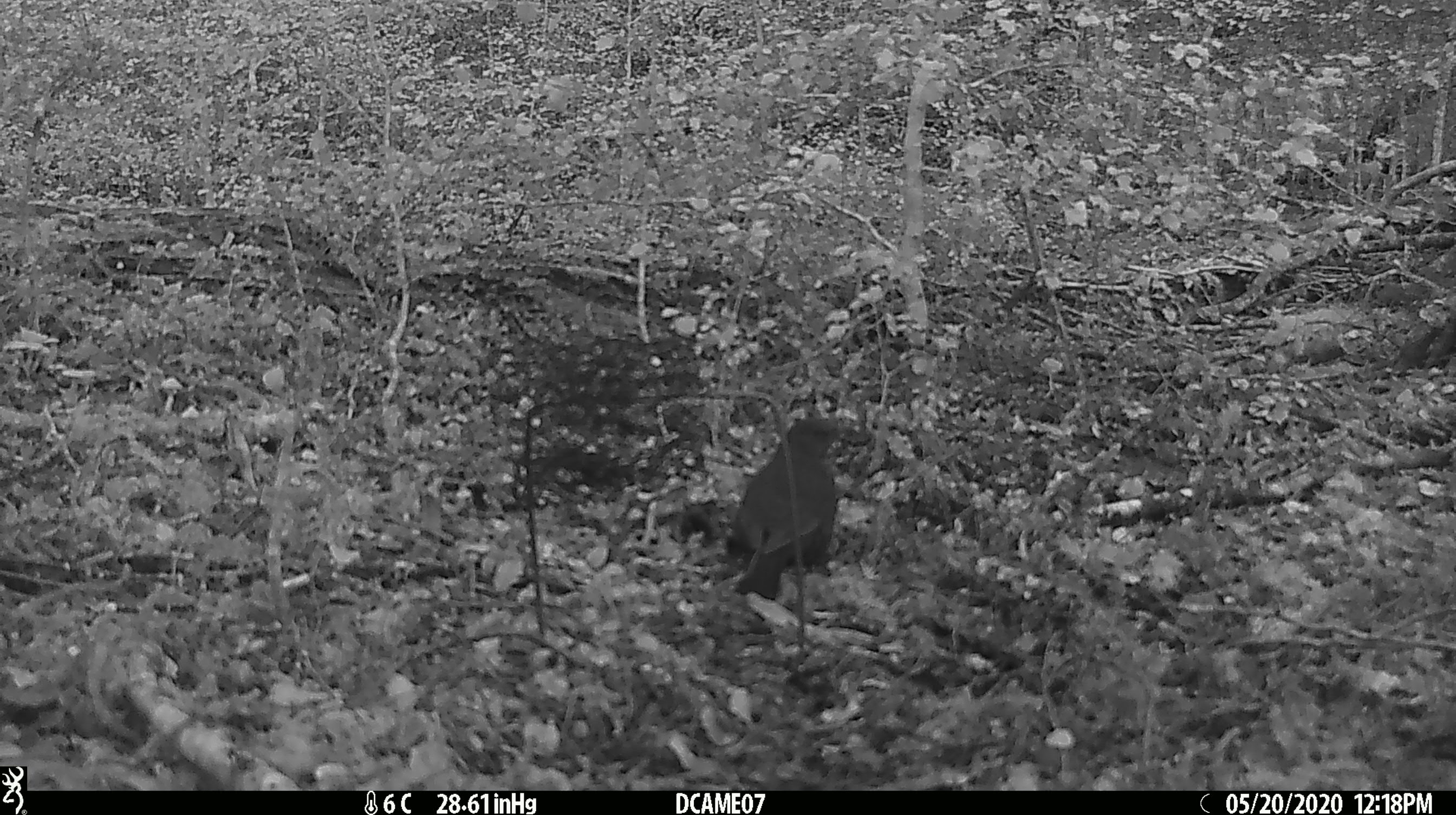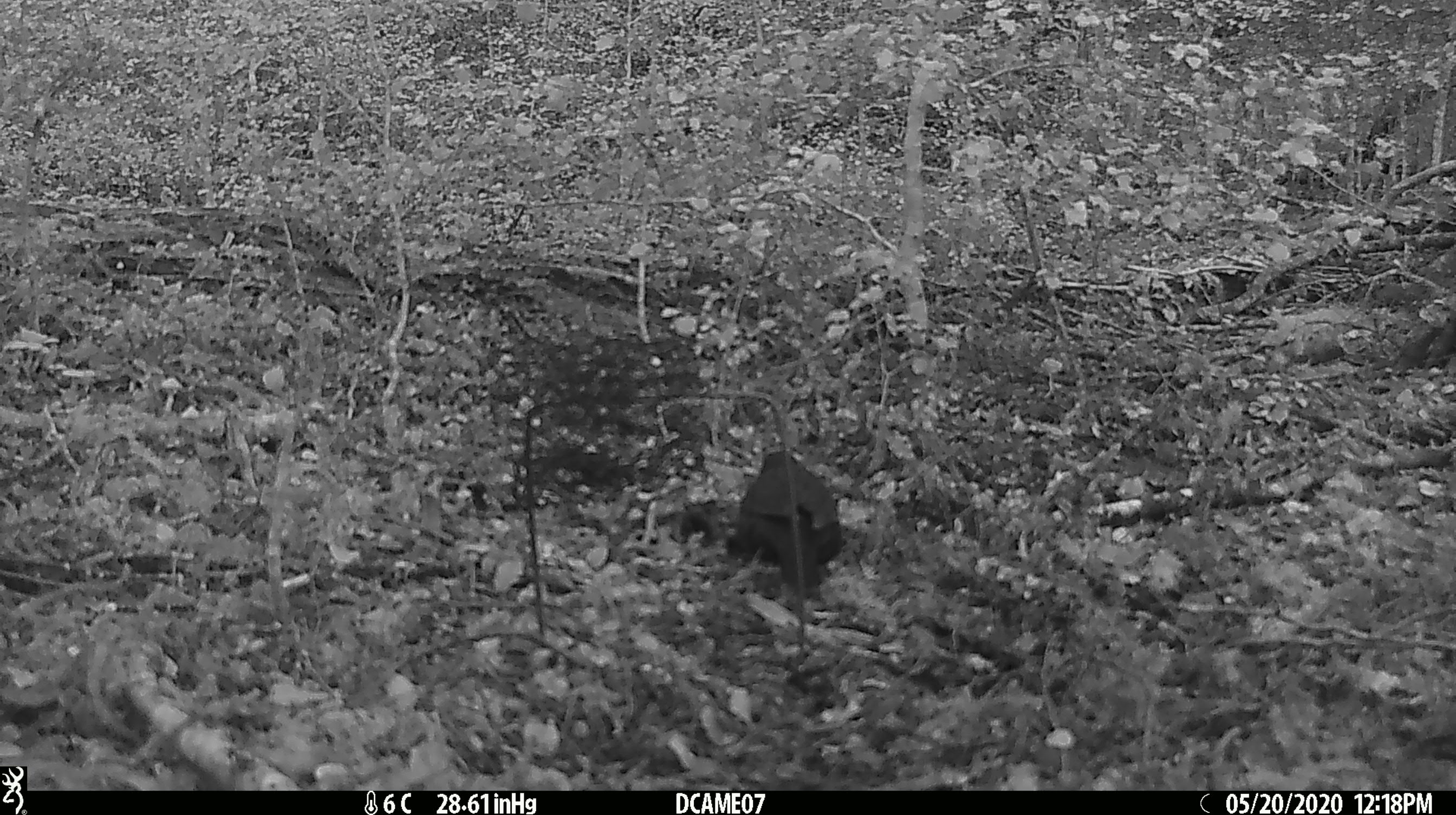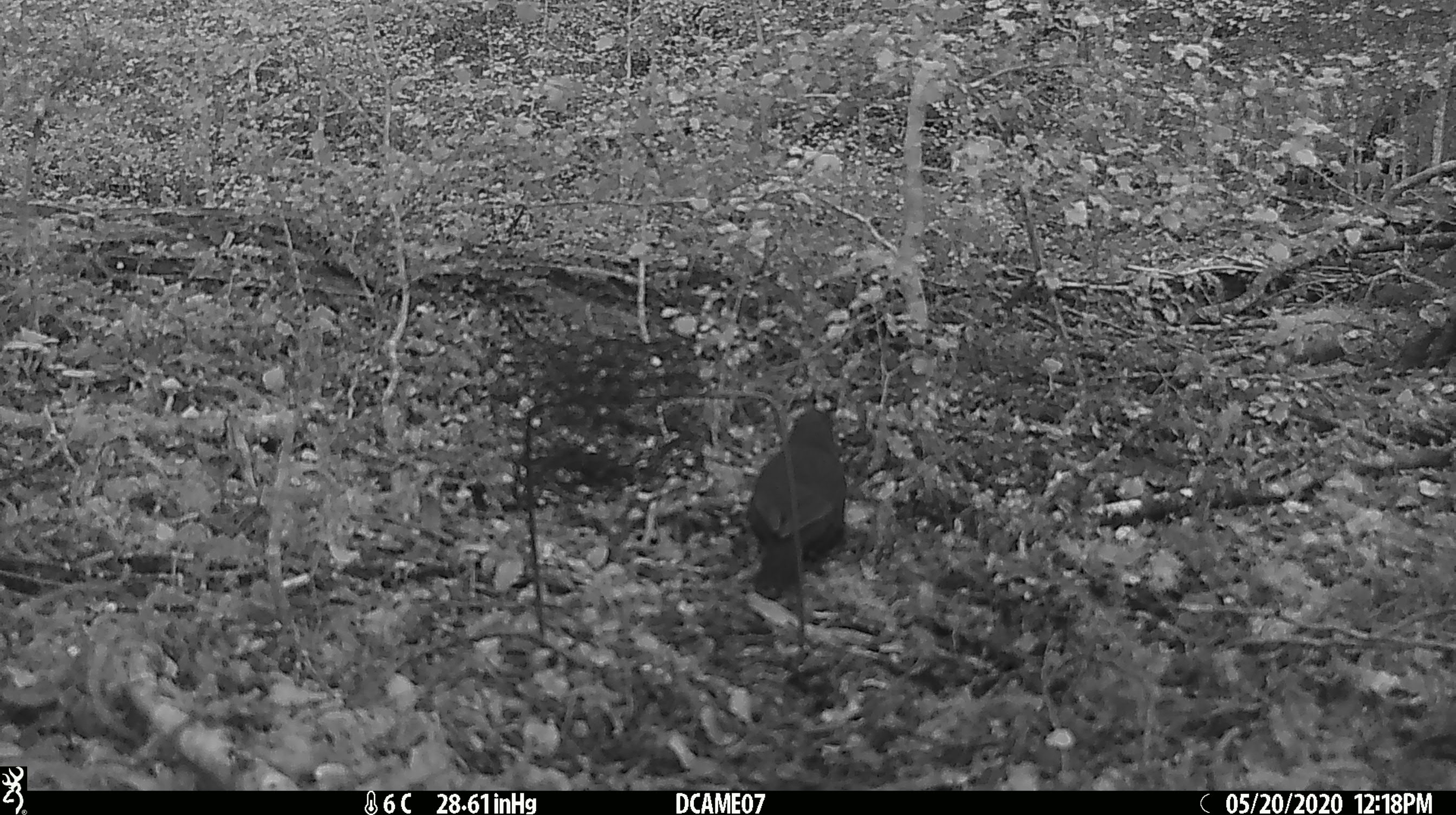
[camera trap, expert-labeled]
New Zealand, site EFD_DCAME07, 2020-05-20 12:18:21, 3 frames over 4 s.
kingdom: Animalia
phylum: Chordata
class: Aves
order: Passeriformes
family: Turdidae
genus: Turdus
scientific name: Turdus merula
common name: eurasian blackbird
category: blackbird